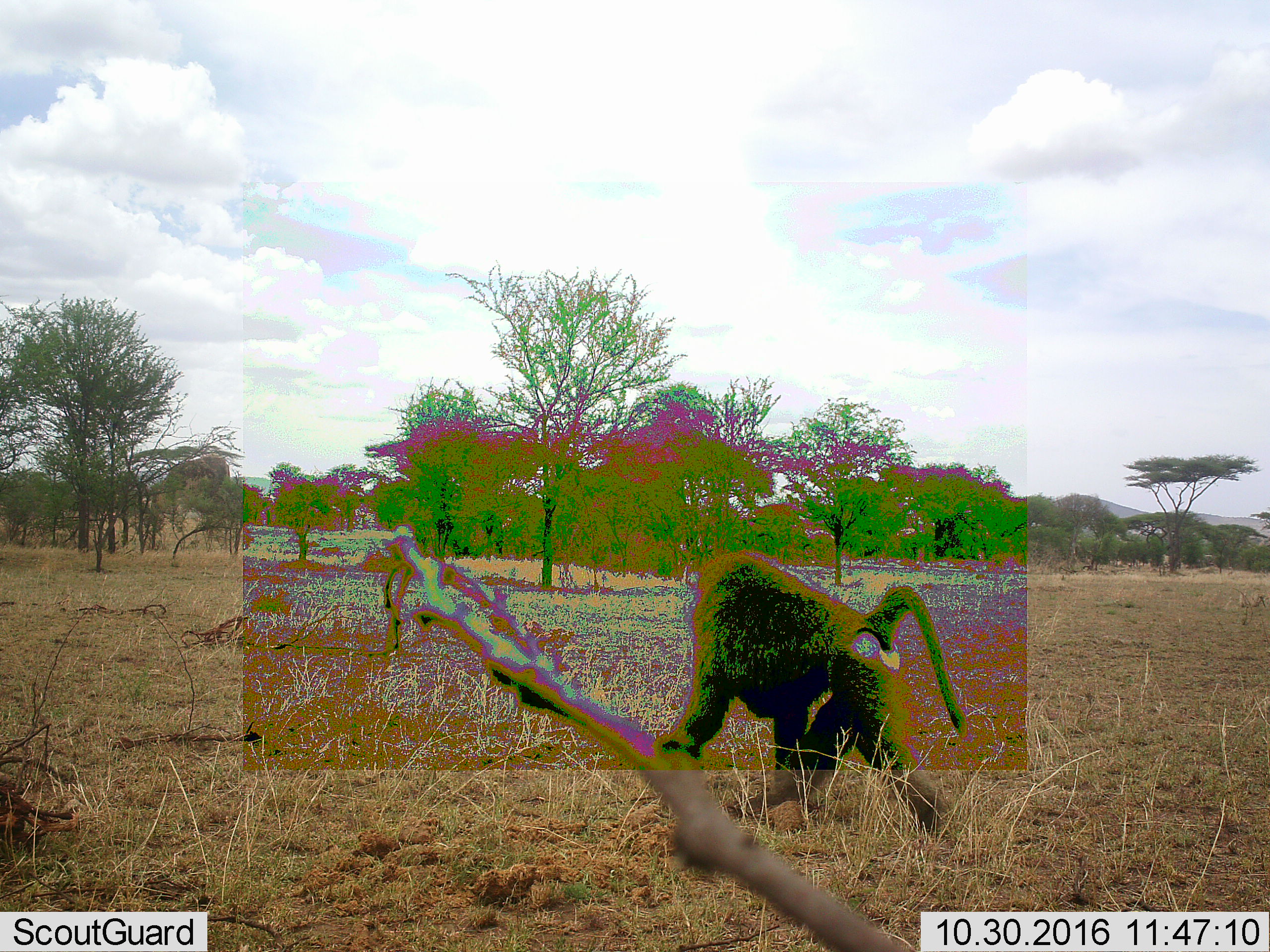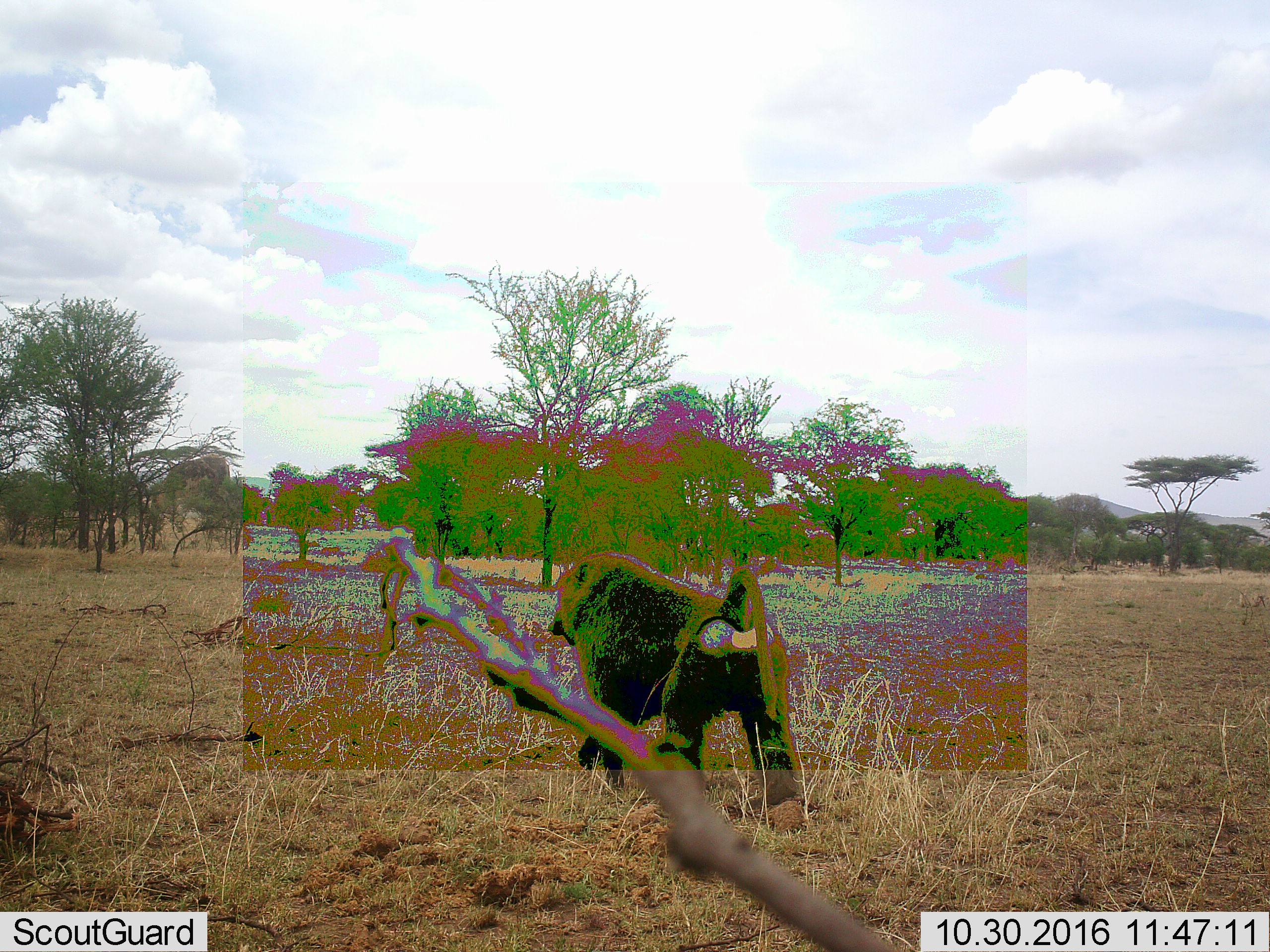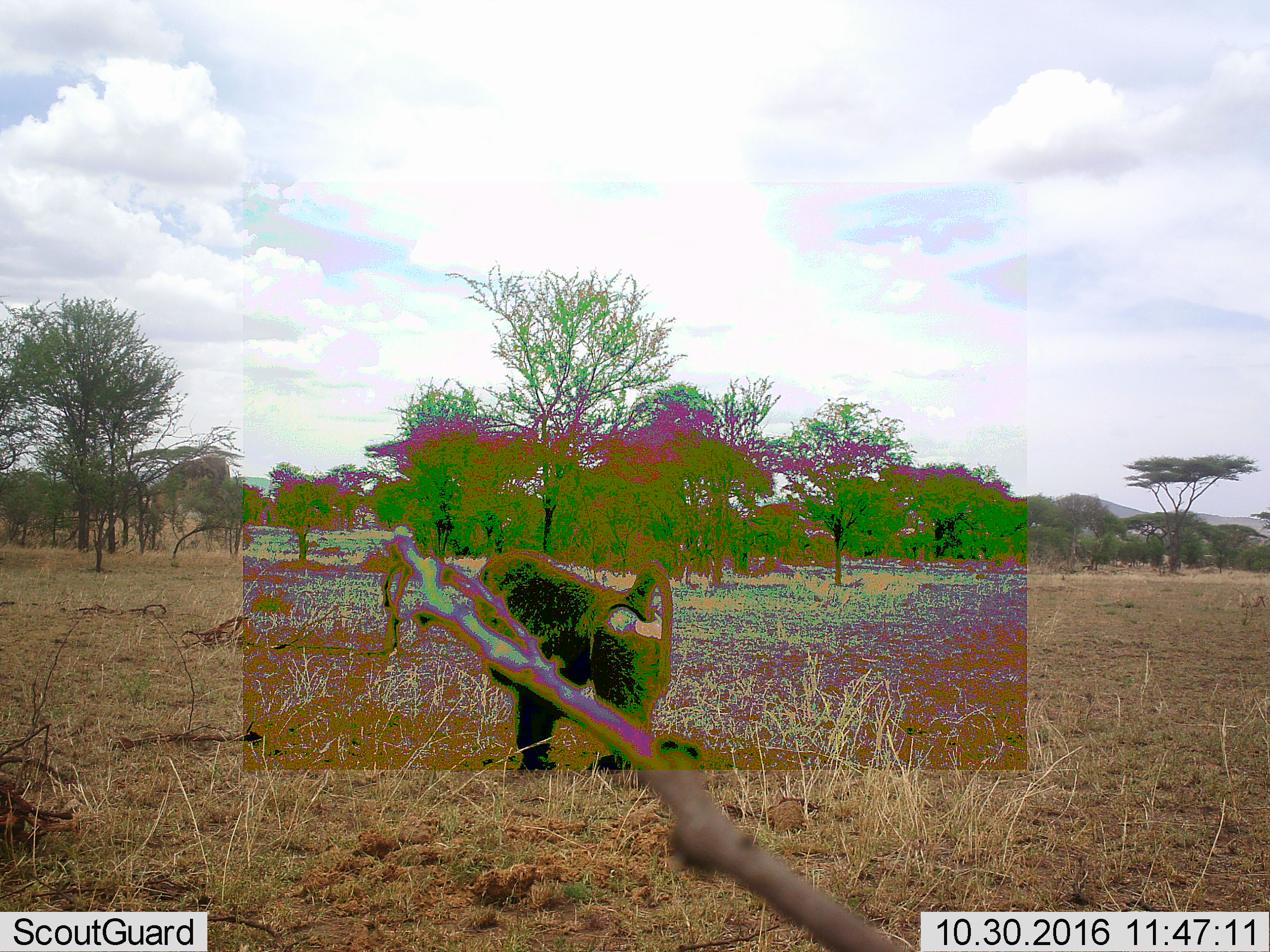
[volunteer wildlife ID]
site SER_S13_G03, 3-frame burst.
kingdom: Animalia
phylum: Chordata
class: Mammalia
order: Primates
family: Cercopithecidae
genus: Papio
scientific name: Papio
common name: baboon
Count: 1.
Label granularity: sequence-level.